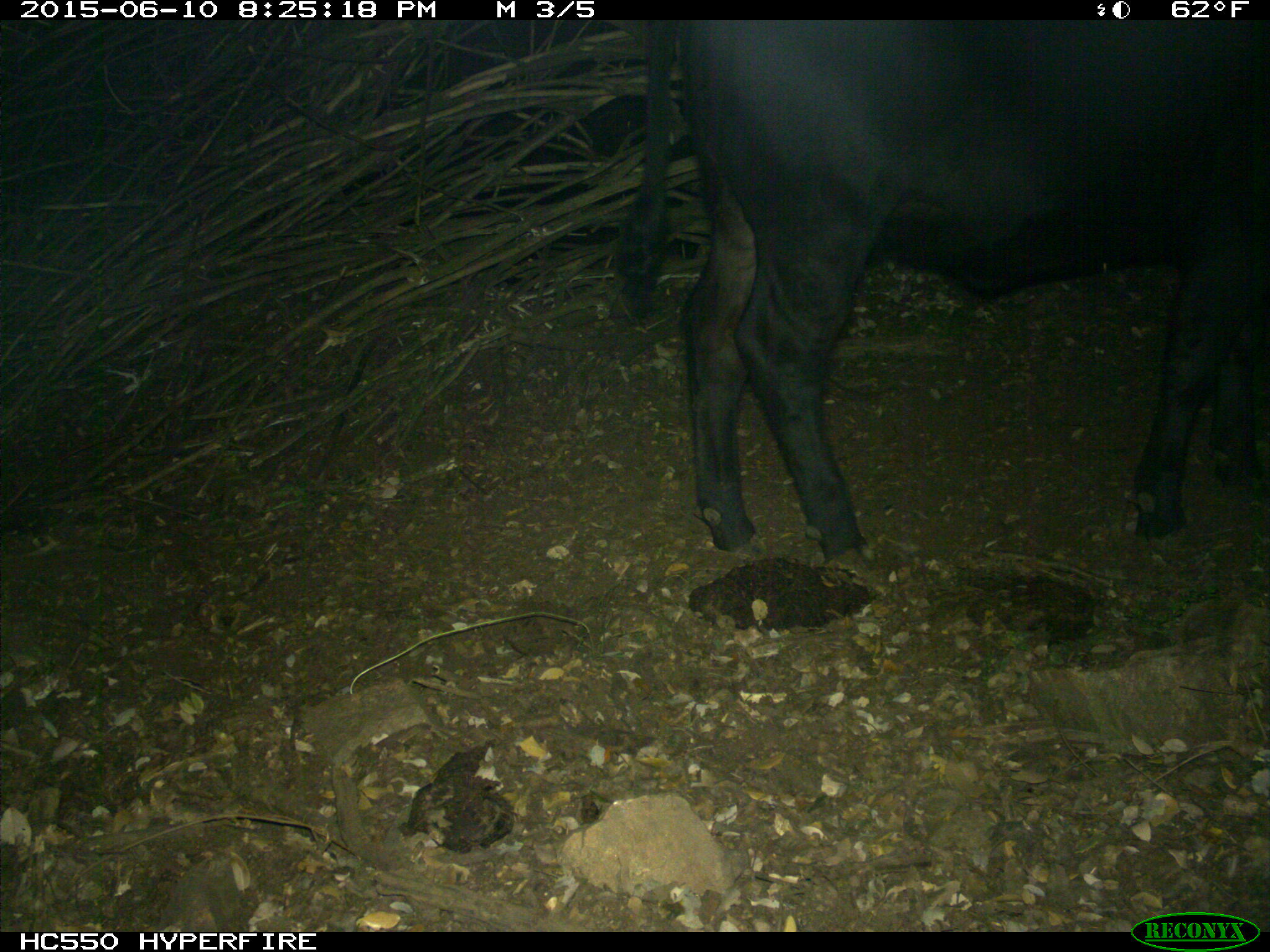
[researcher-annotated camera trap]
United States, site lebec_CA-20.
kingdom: Animalia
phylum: Chordata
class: Mammalia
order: Artiodactyla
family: Bovidae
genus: Bos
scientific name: Bos taurus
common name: domestic cow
Bos taurus (domestic cow).